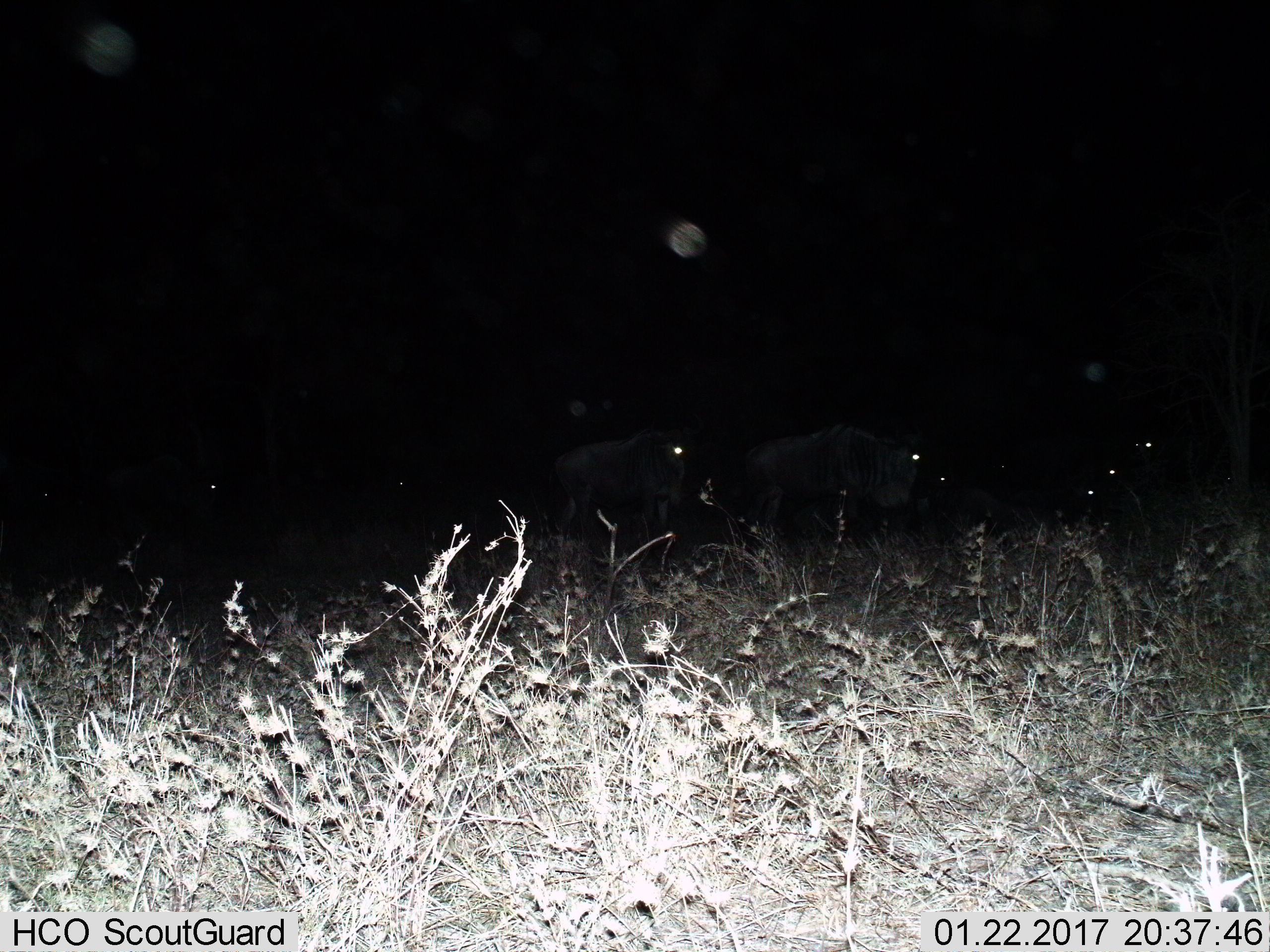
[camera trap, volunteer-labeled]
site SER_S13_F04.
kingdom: Animalia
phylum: Chordata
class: Mammalia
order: Artiodactyla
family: Bovidae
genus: Connochaetes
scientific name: Connochaetes taurinus taurinus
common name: blue wildebeest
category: wildebeestblue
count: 2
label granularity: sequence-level